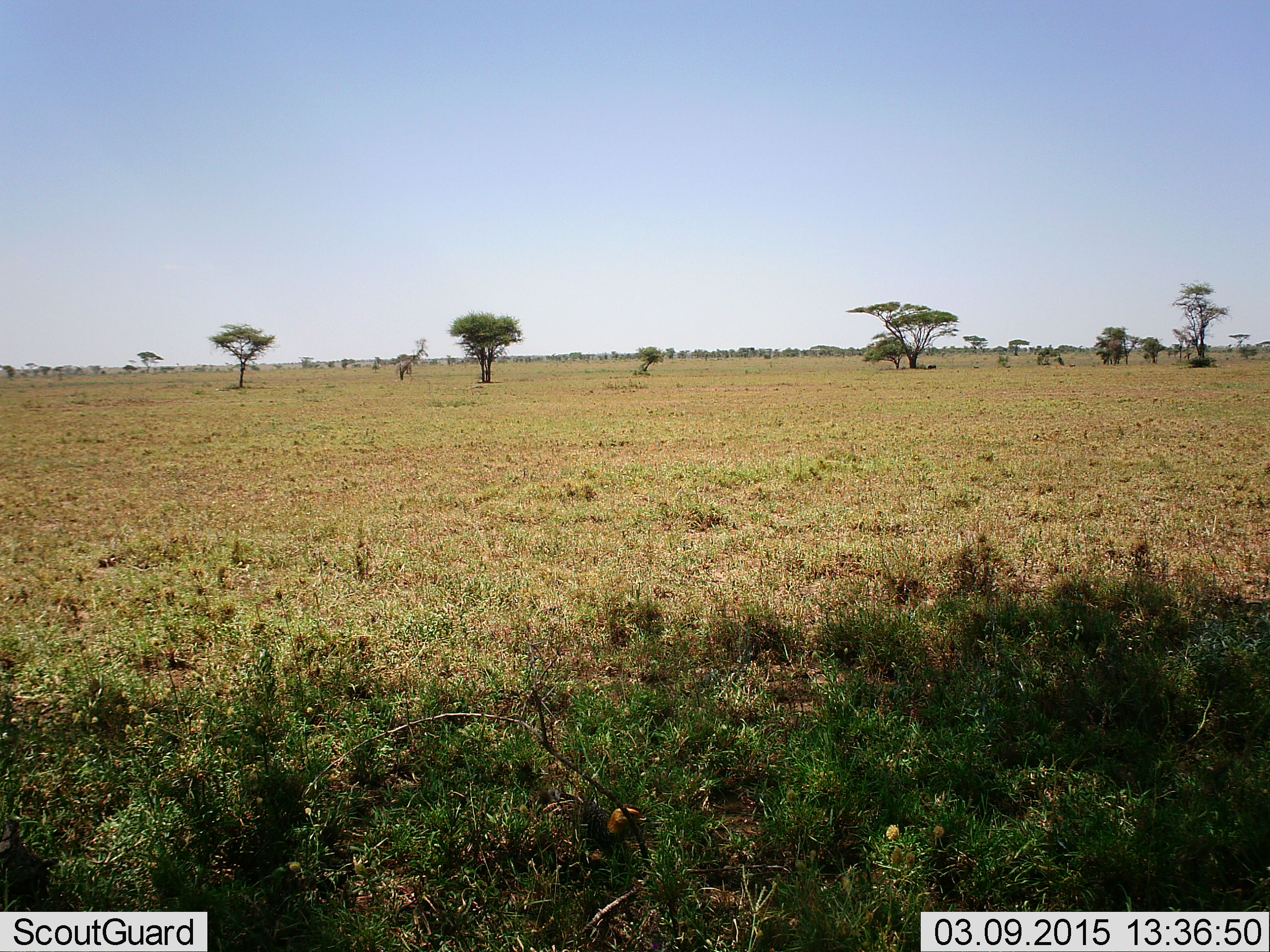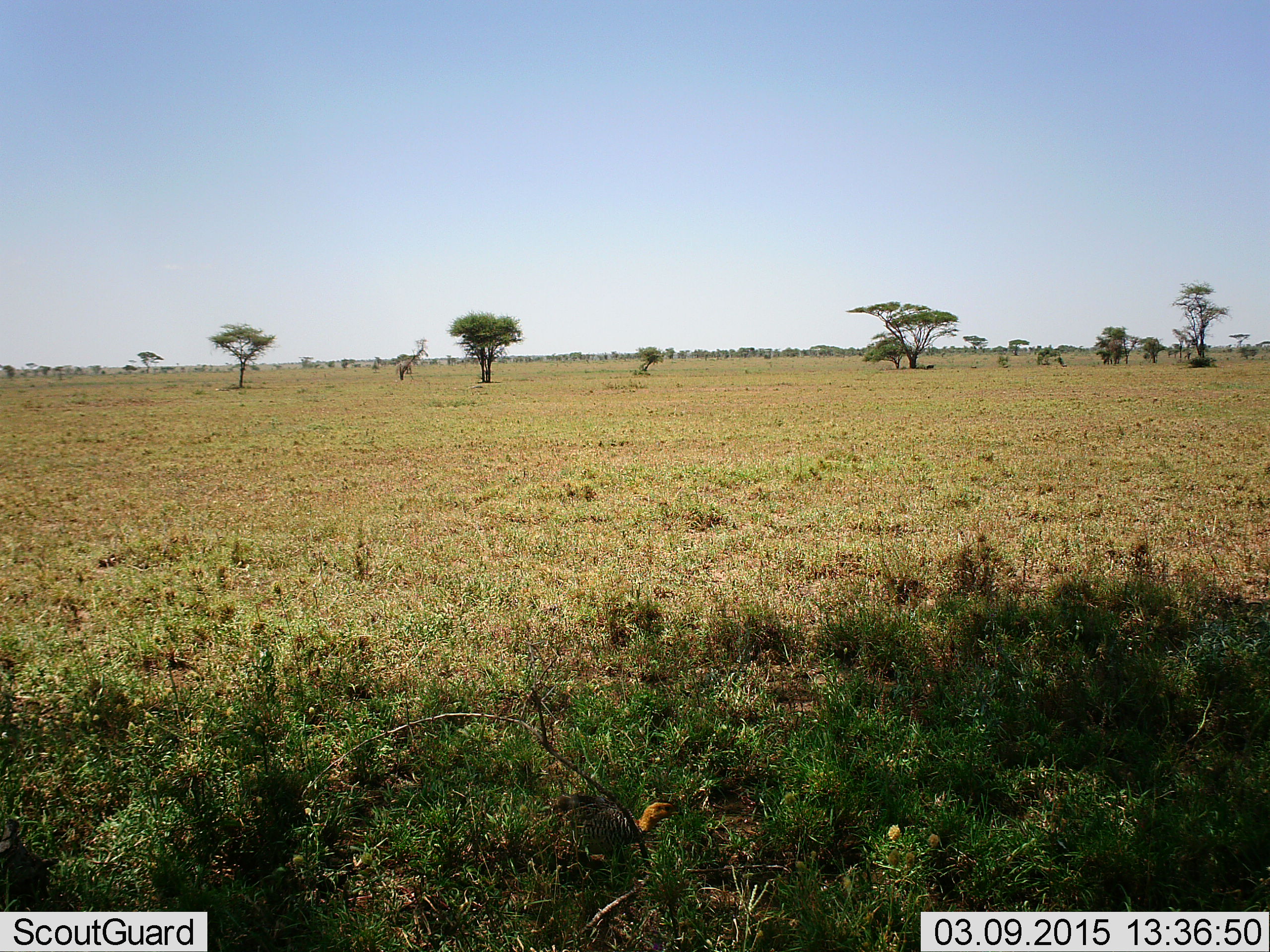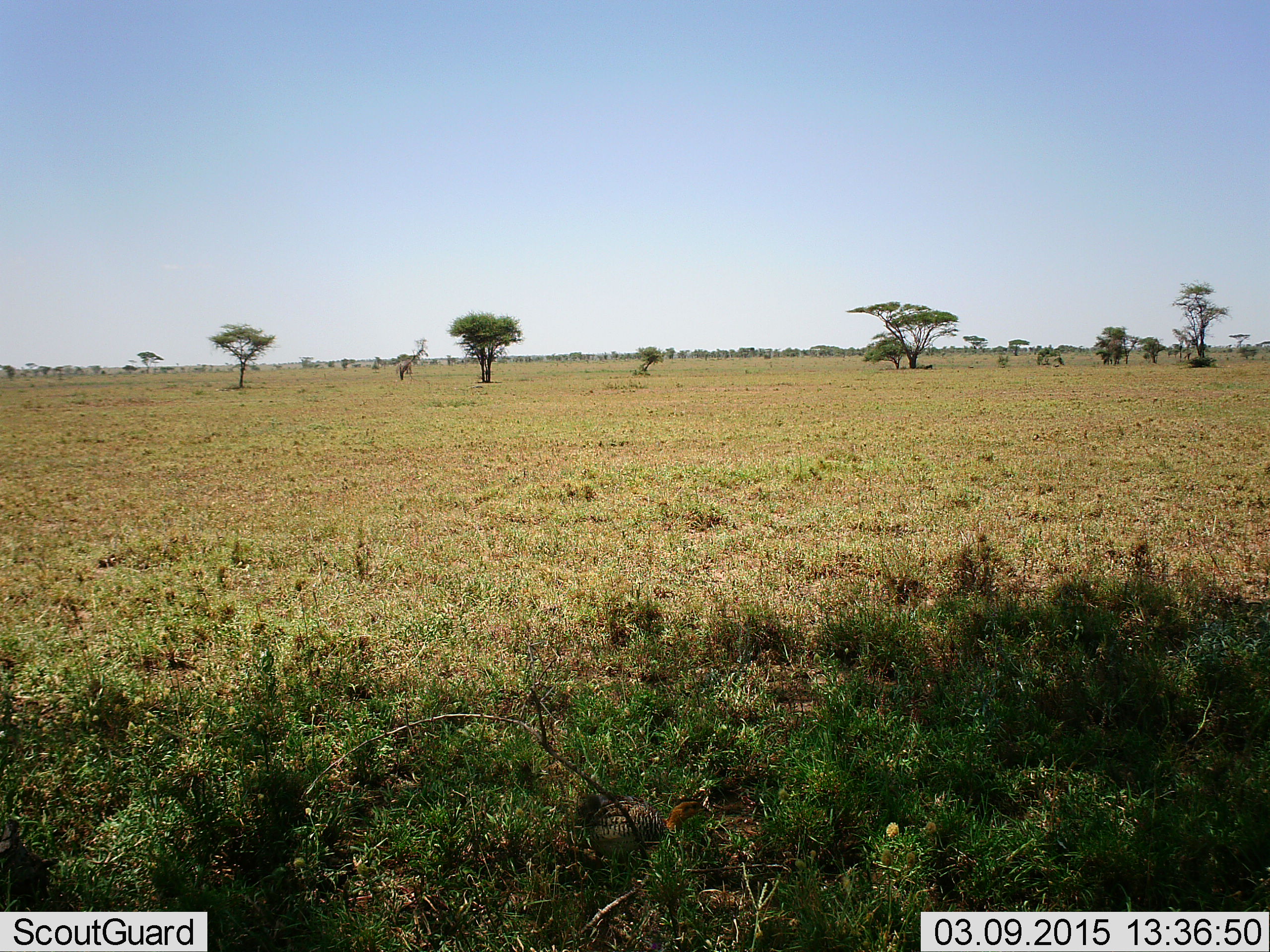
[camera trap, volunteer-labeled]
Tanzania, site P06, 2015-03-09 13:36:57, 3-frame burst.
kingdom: Animalia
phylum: Chordata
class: Aves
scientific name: Aves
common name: bird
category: otherbird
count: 1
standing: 20%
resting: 0%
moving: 90%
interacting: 0%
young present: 0%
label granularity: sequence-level